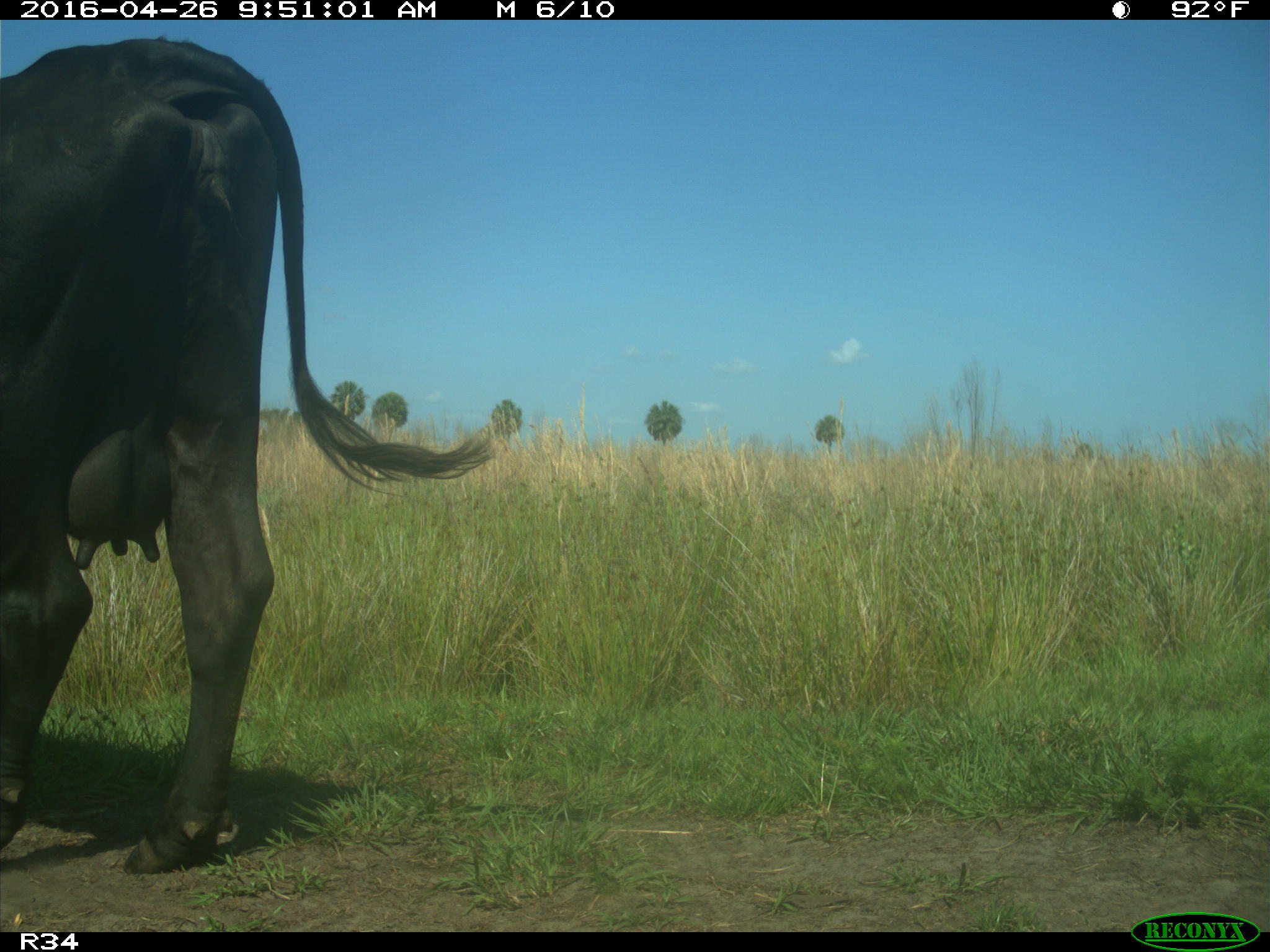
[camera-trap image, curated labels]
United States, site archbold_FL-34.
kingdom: Animalia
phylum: Chordata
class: Mammalia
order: Artiodactyla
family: Bovidae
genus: Bos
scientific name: Bos taurus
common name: domestic cow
Bos taurus (domestic cow).